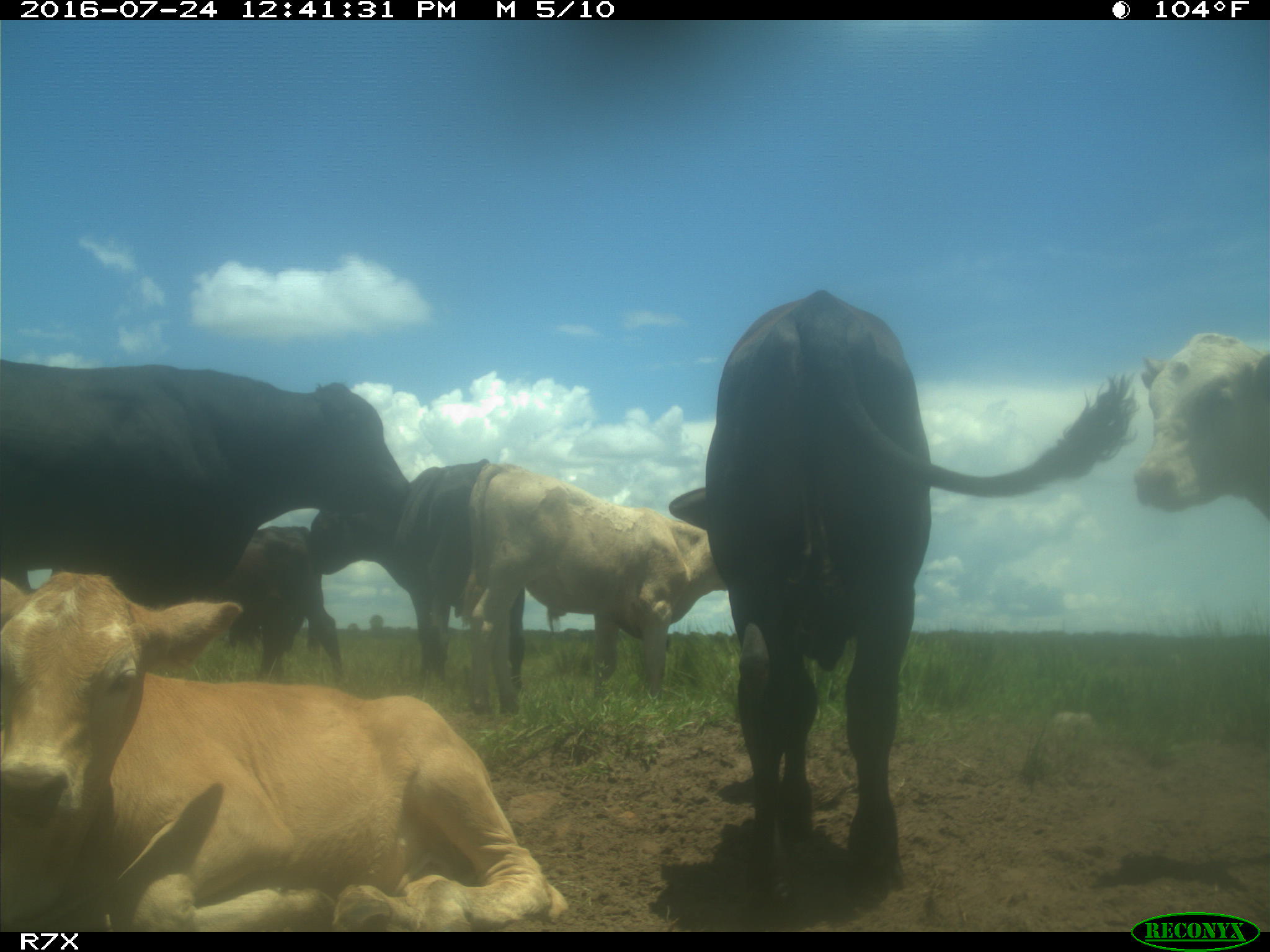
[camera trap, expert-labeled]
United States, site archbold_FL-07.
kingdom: Animalia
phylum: Chordata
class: Mammalia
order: Artiodactyla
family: Bovidae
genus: Bos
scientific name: Bos taurus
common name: domestic cow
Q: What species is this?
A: Bos taurus (domestic cow).